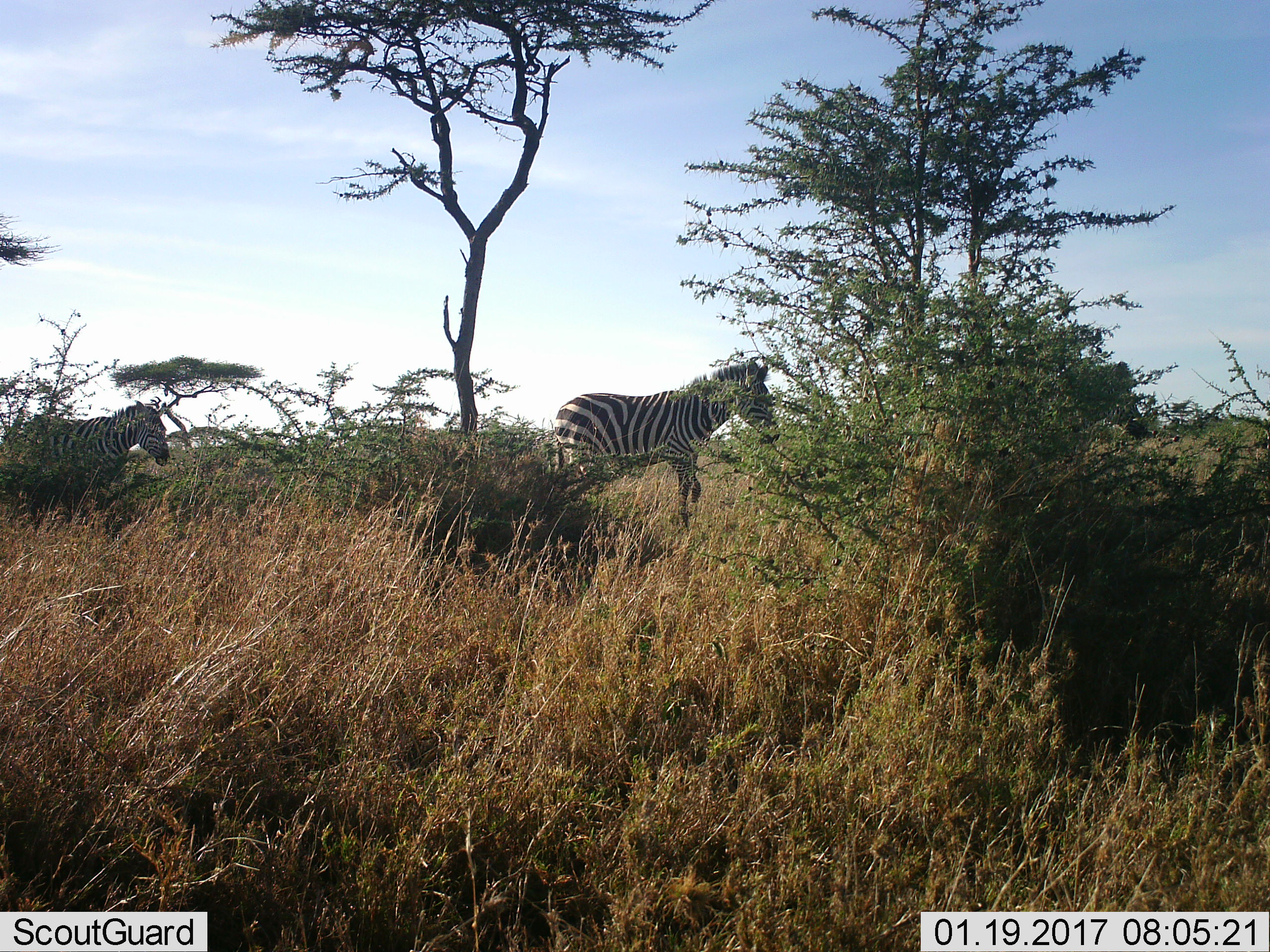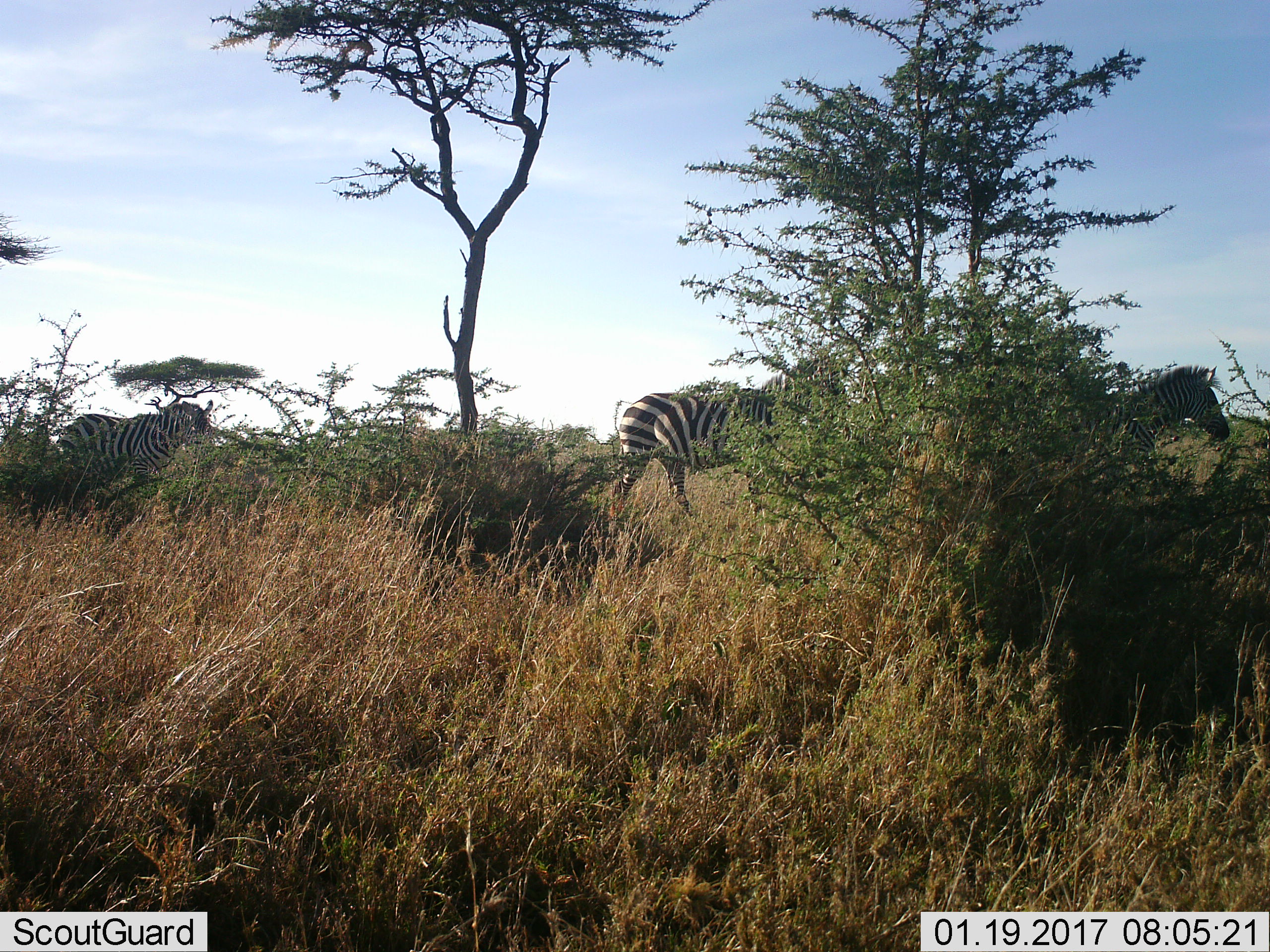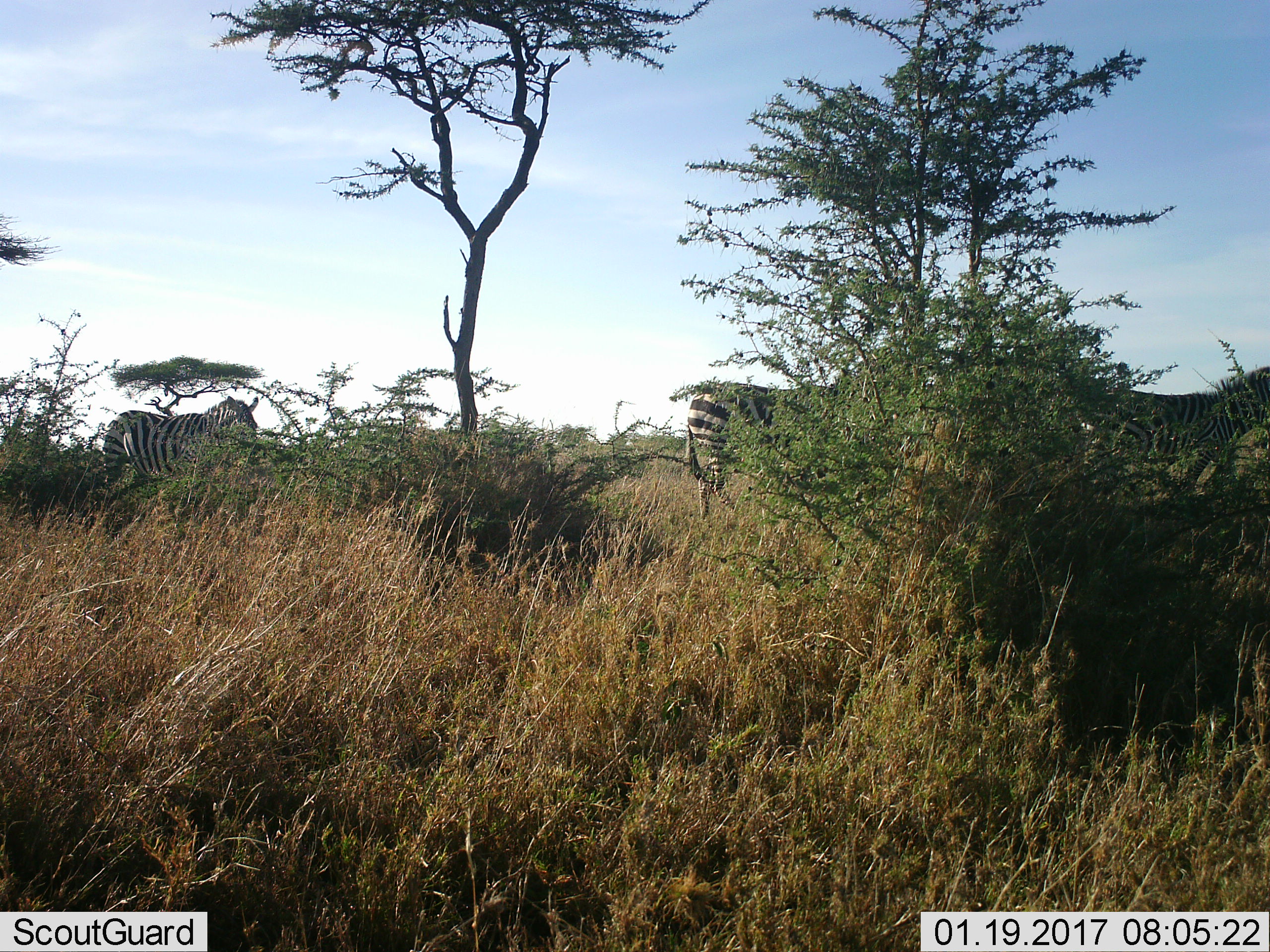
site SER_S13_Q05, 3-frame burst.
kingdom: Animalia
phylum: Chordata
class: Mammalia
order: Perissodactyla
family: Equidae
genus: Equus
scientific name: Equus quagga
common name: plains zebra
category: zebraplains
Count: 3.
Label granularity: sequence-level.